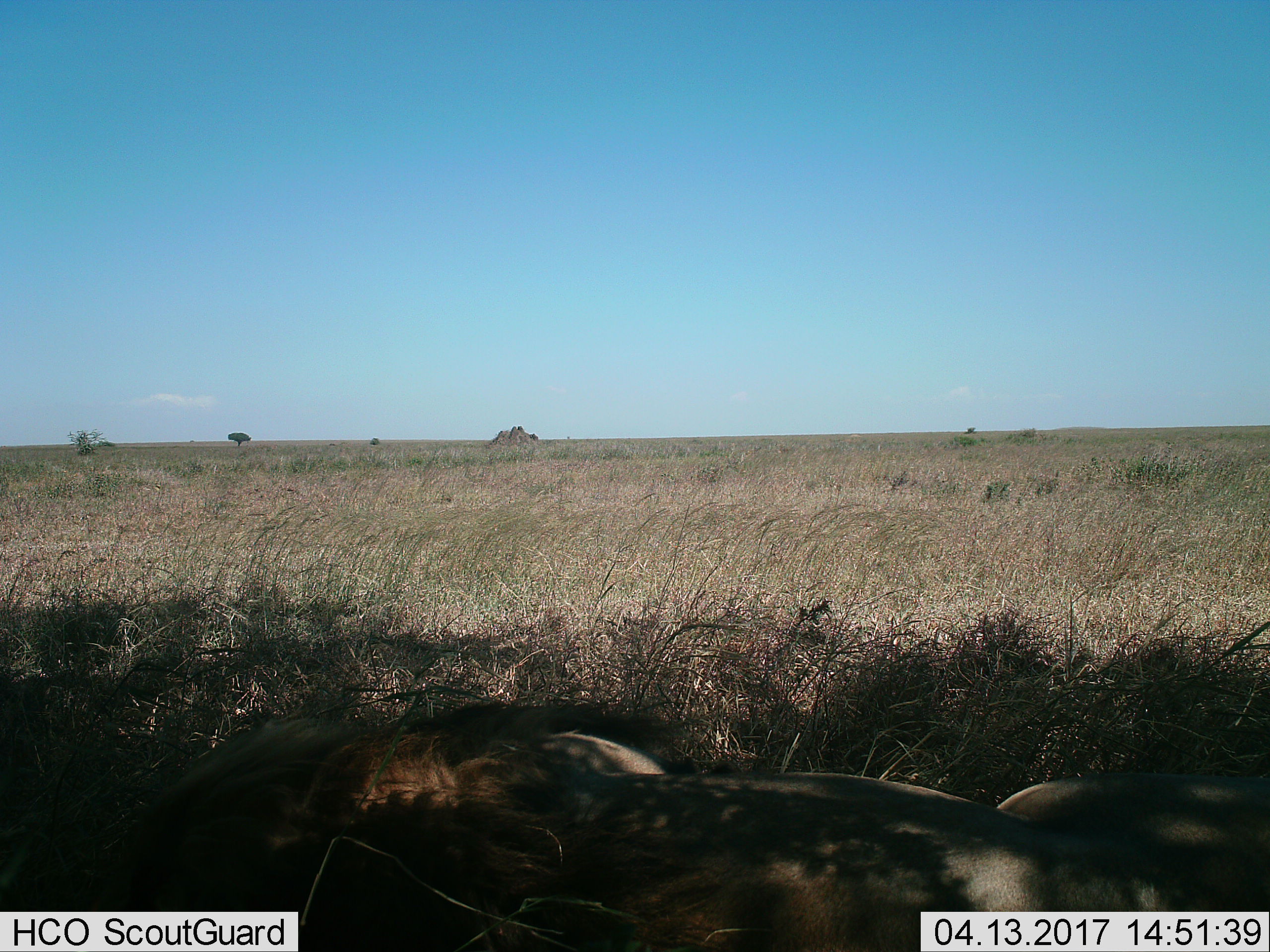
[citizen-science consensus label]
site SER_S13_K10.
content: unidentified animal